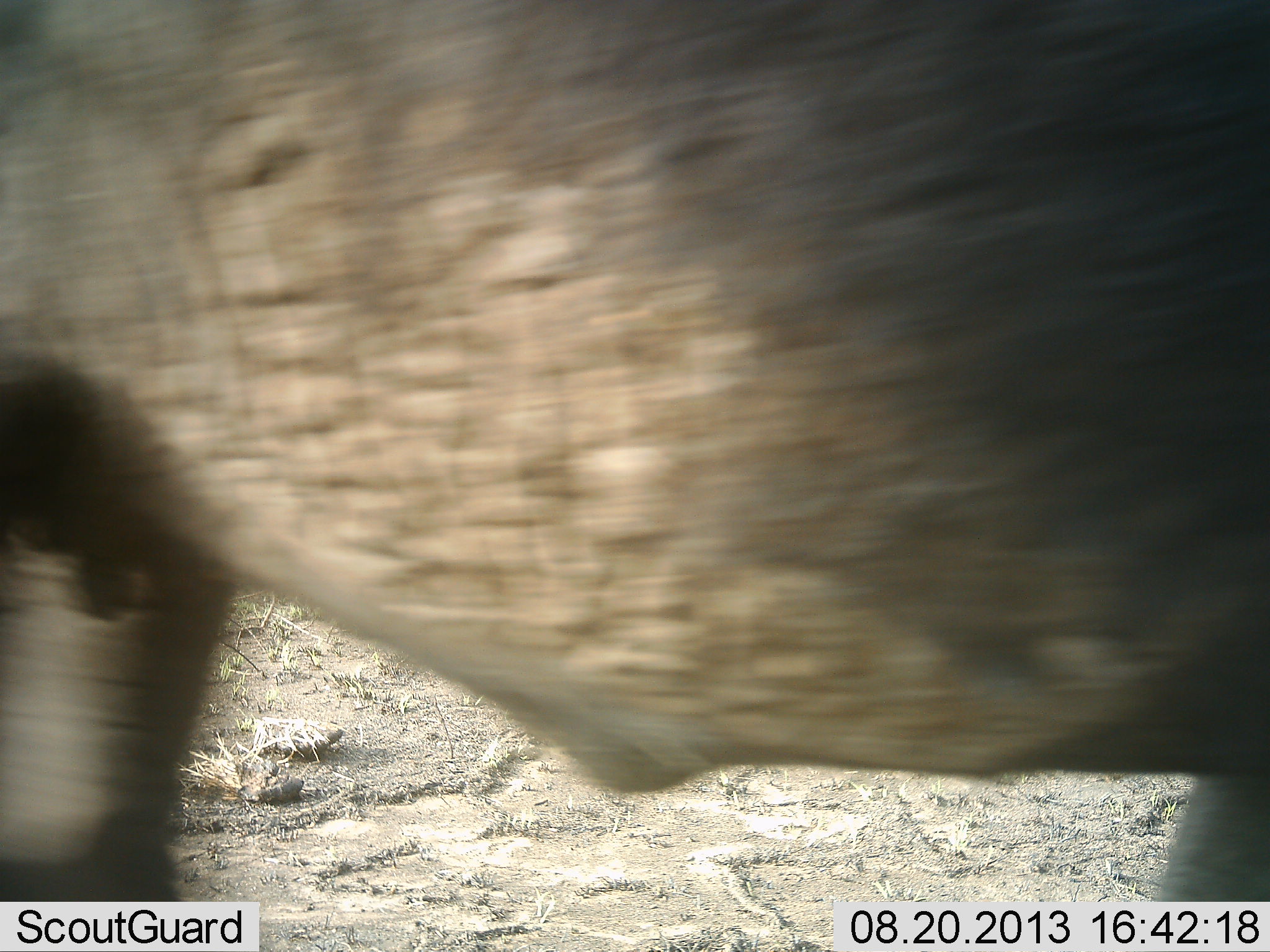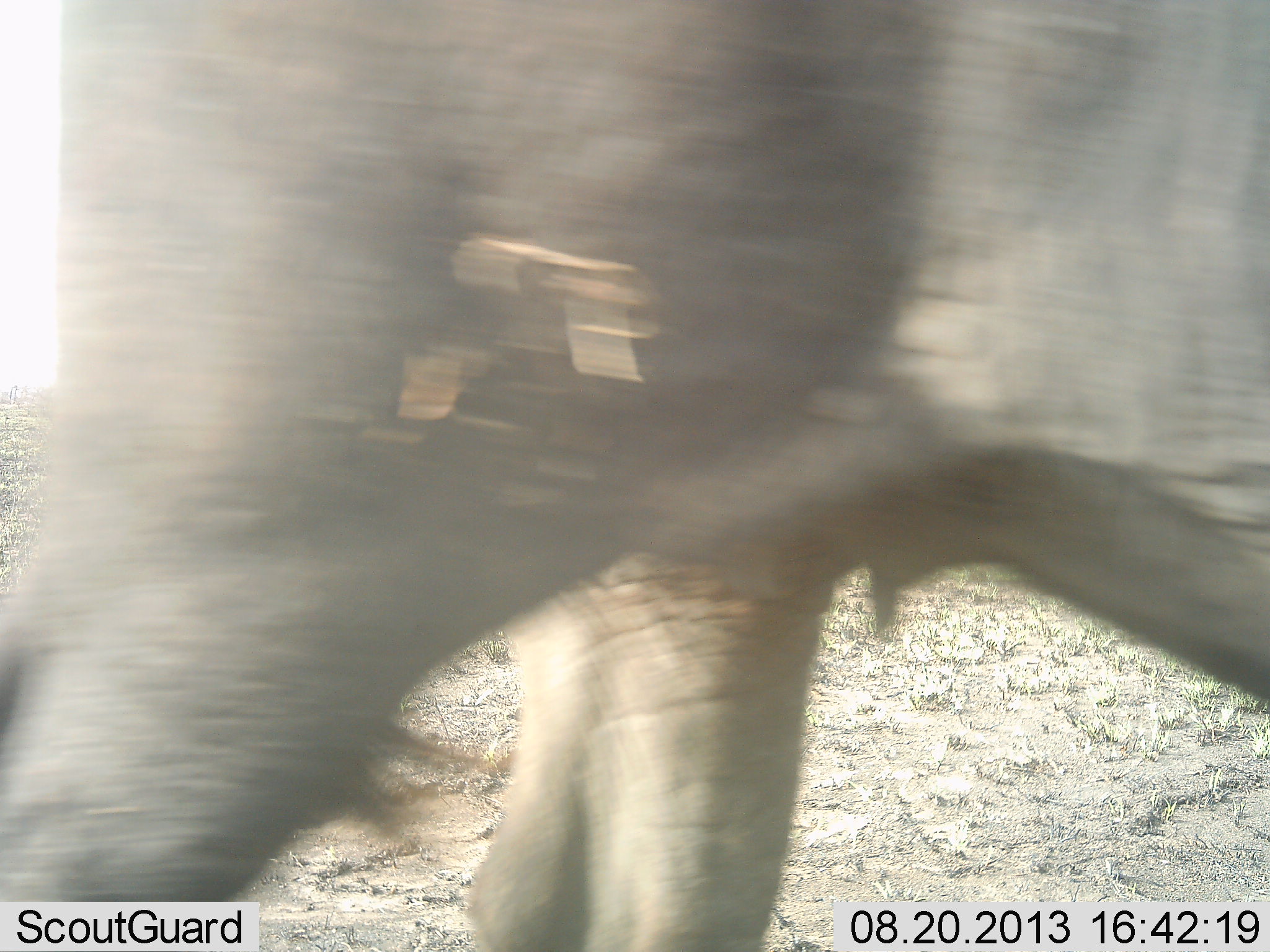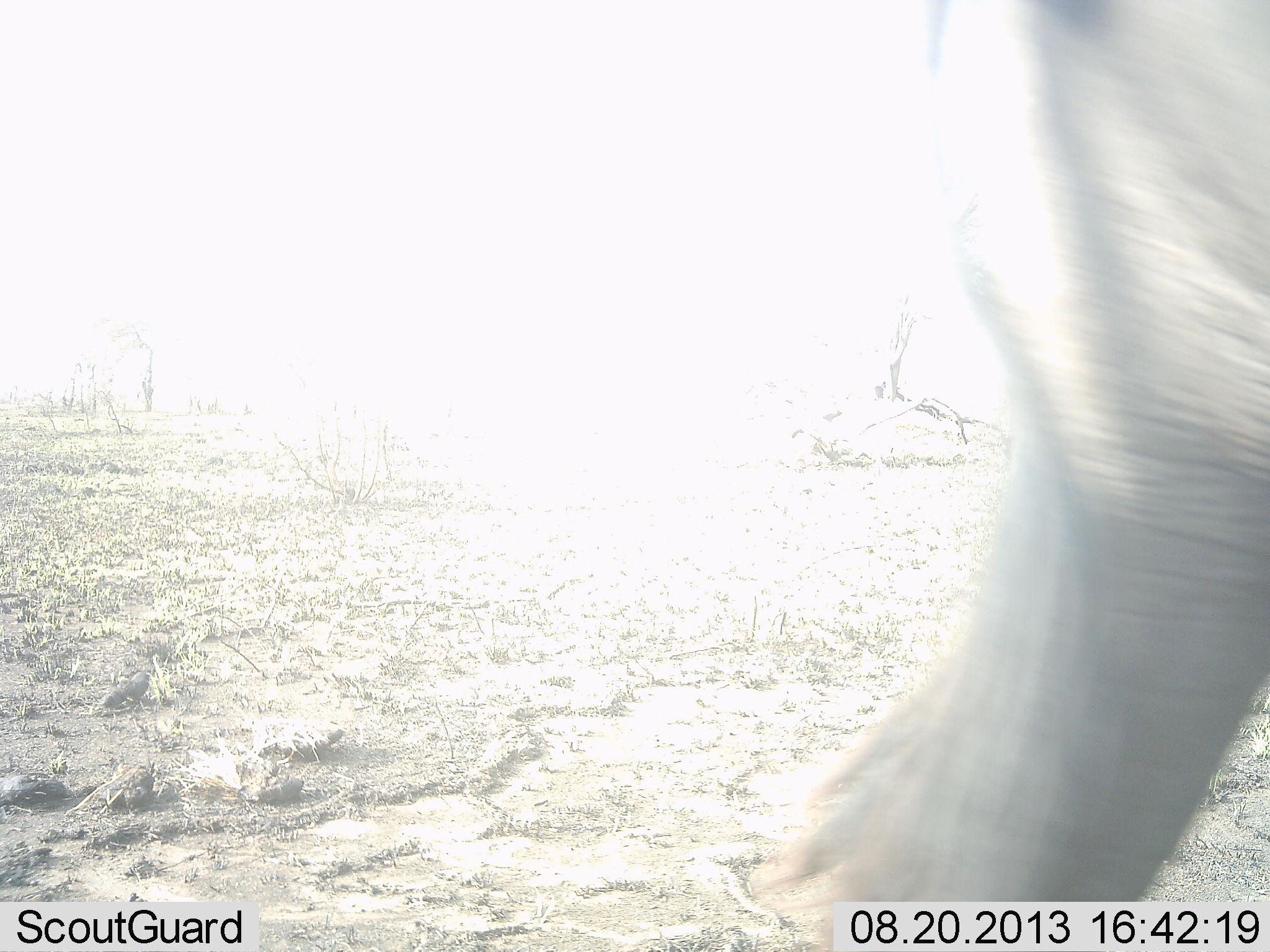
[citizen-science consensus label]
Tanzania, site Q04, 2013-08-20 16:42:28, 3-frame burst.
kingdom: Animalia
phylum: Chordata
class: Mammalia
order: Artiodactyla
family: Bovidae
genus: Syncerus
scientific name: Syncerus caffer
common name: cape buffalo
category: buffalo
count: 1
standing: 0%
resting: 0%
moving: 89%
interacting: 0%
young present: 0%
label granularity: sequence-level